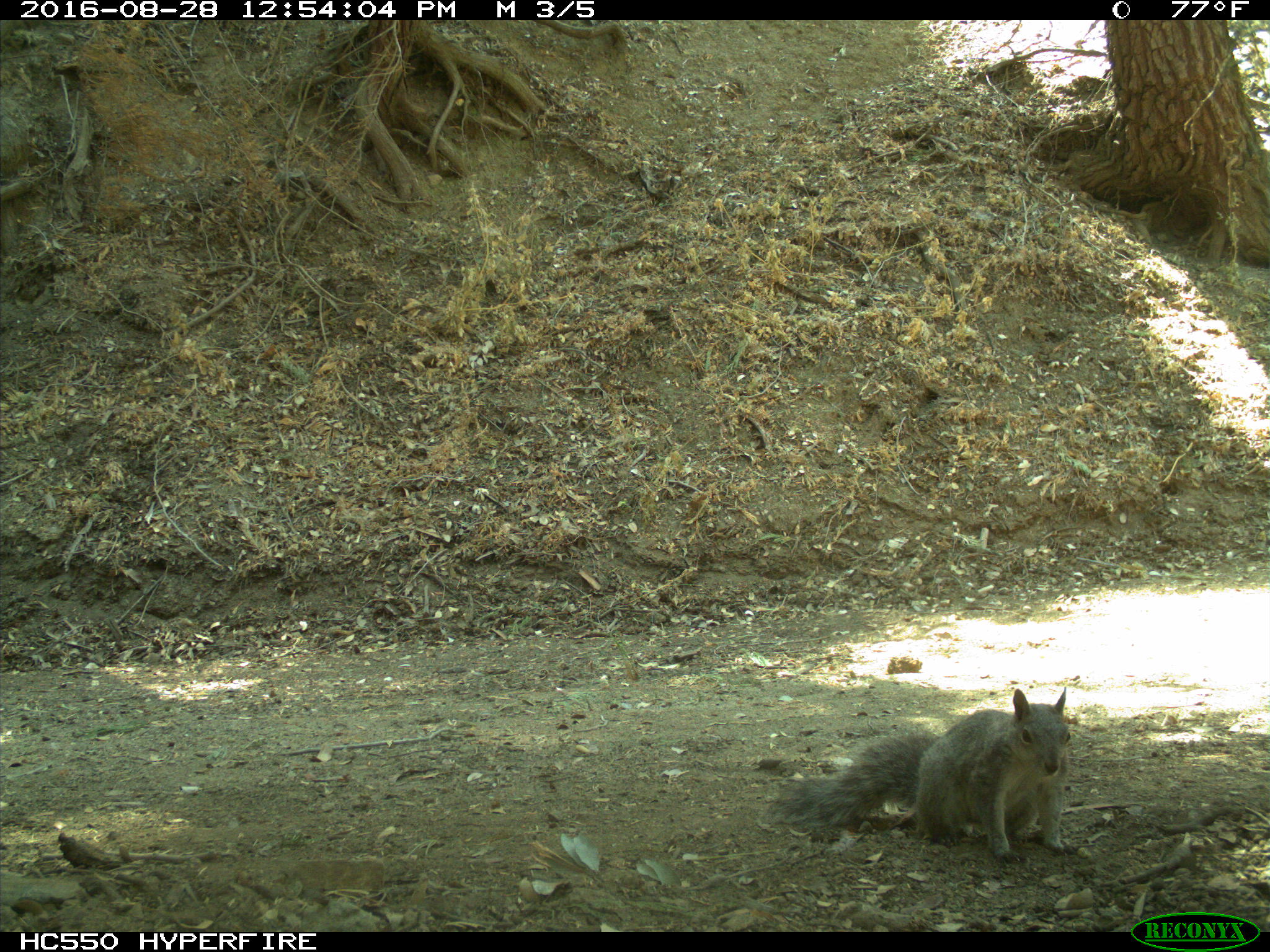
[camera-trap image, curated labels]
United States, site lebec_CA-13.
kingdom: Animalia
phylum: Chordata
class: Mammalia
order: Rodentia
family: Sciuridae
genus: Sciurus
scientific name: Sciurus carolinensis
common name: eastern gray squirrel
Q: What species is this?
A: Sciurus carolinensis (eastern gray squirrel).